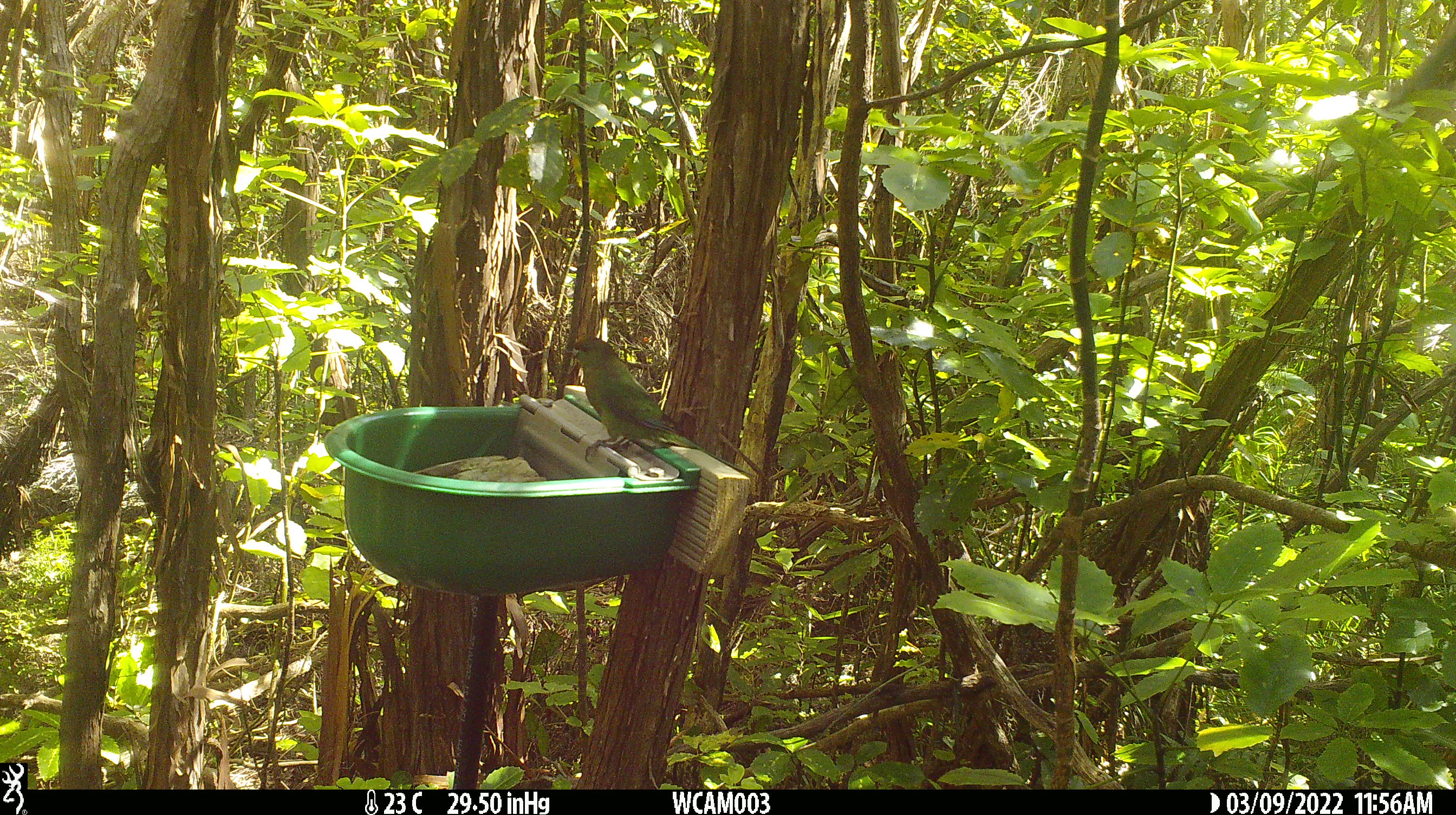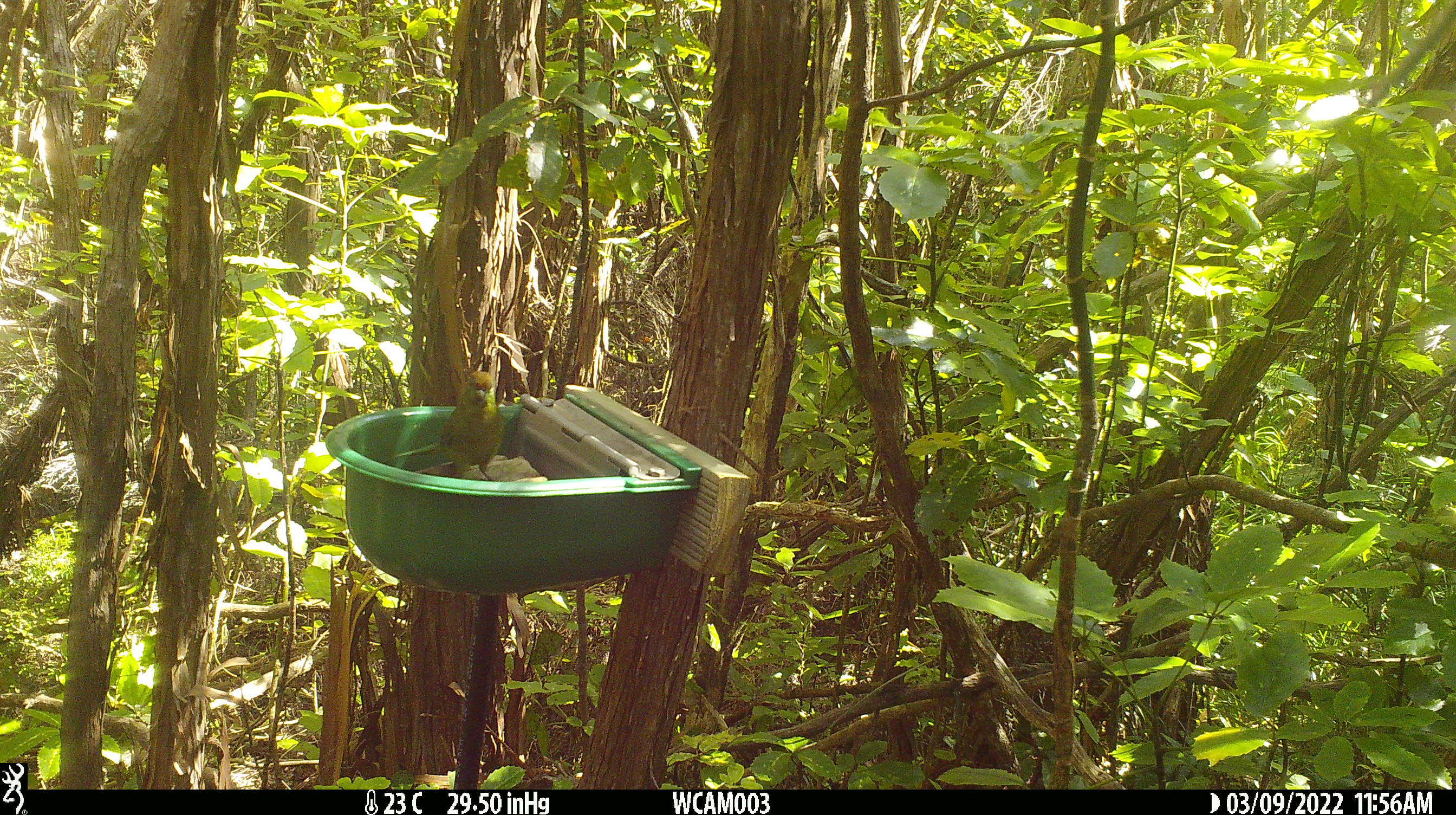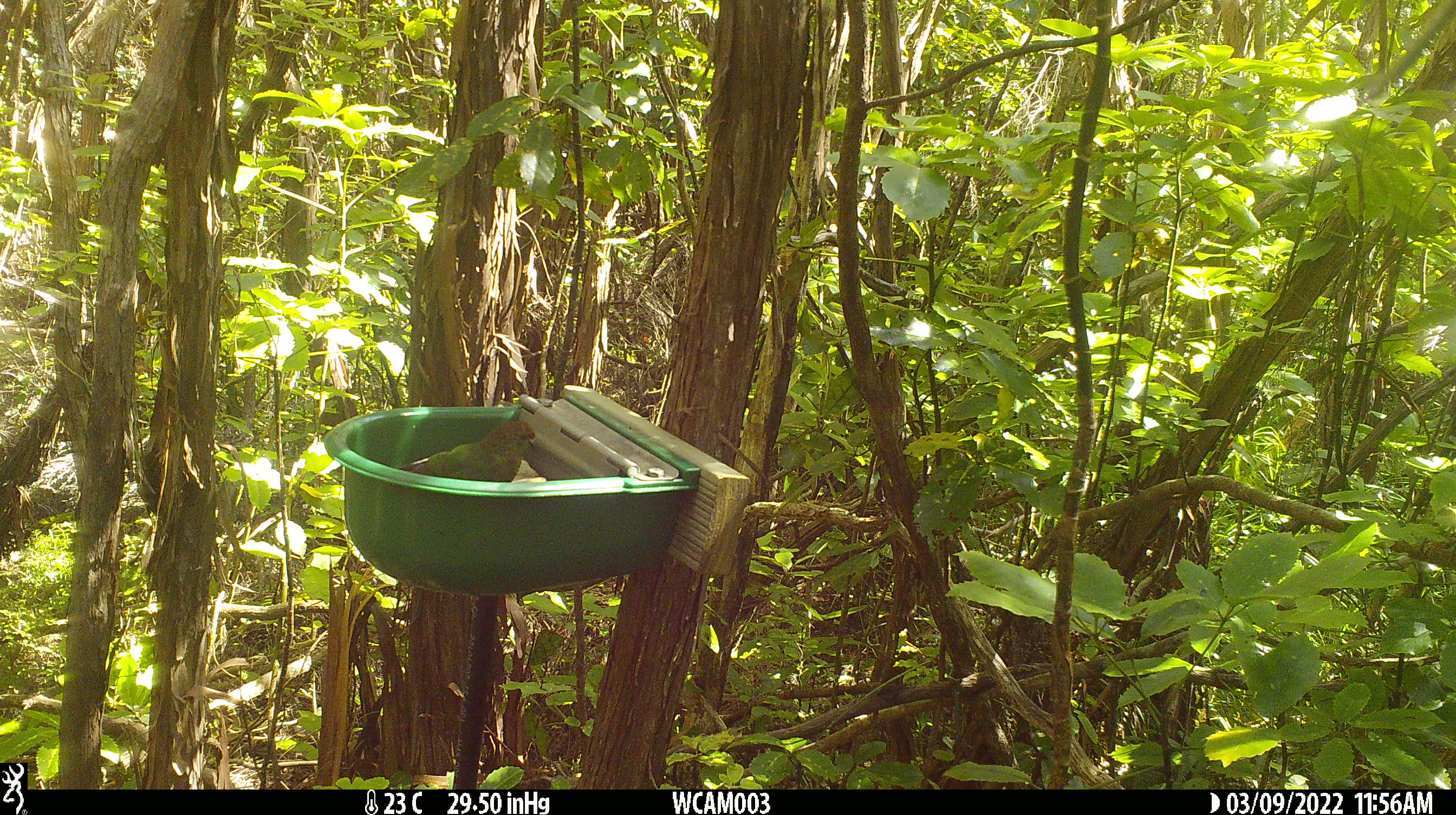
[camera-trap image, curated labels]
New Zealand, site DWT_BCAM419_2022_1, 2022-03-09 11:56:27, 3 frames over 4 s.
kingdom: Animalia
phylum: Chordata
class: Aves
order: Psittaciformes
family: Psittaculidae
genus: Cyanoramphus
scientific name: Cyanoramphus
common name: parakeet